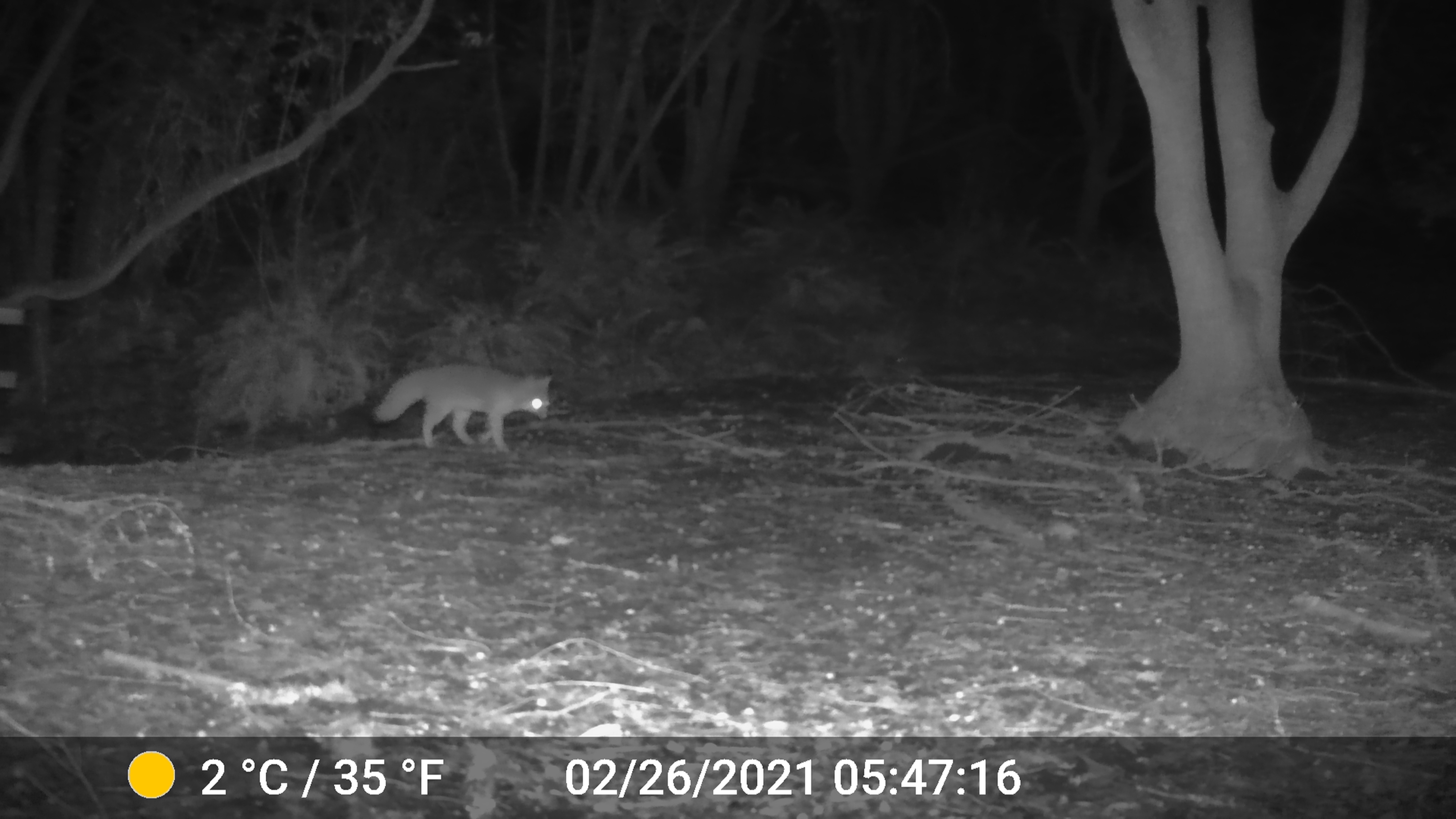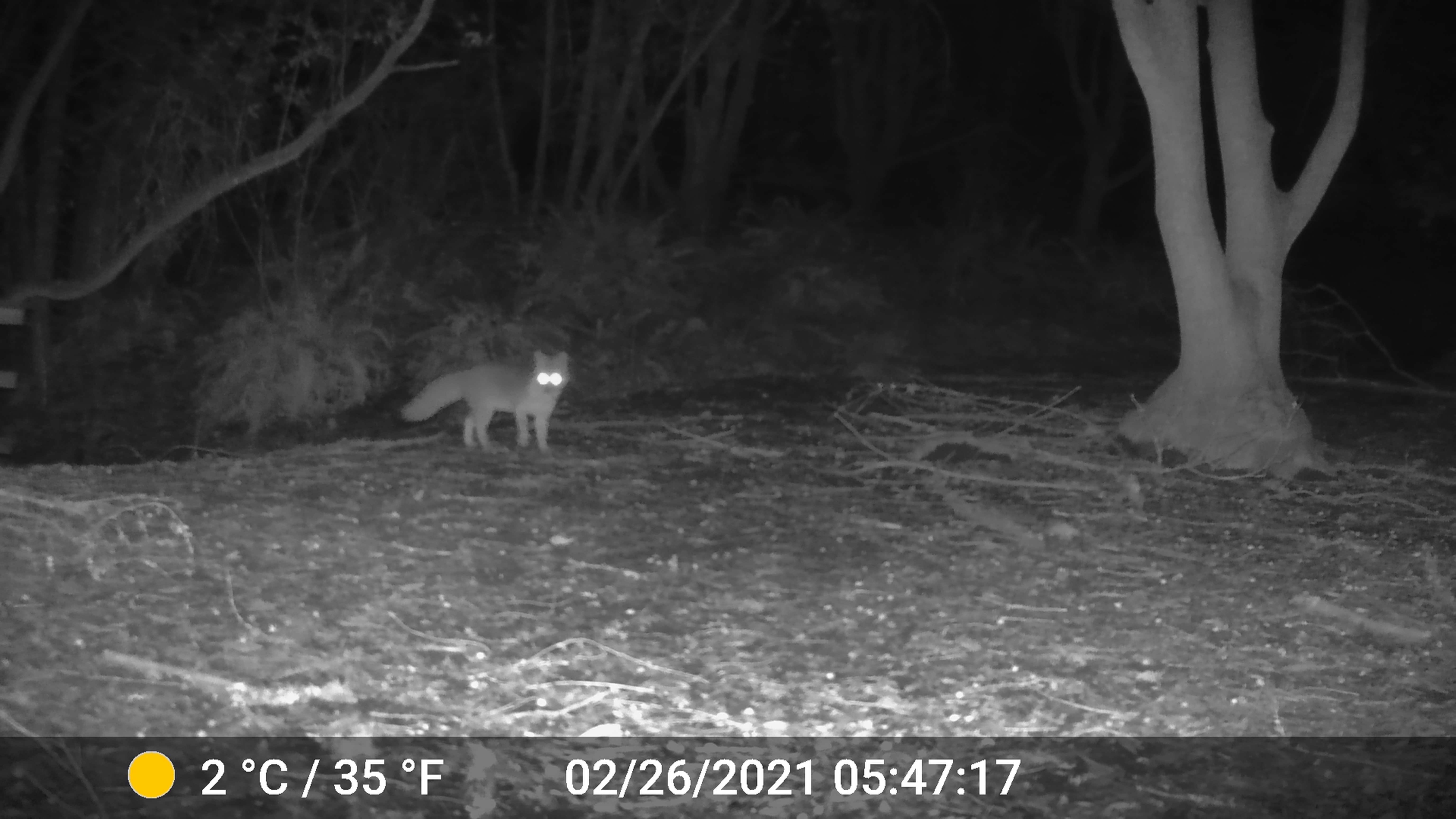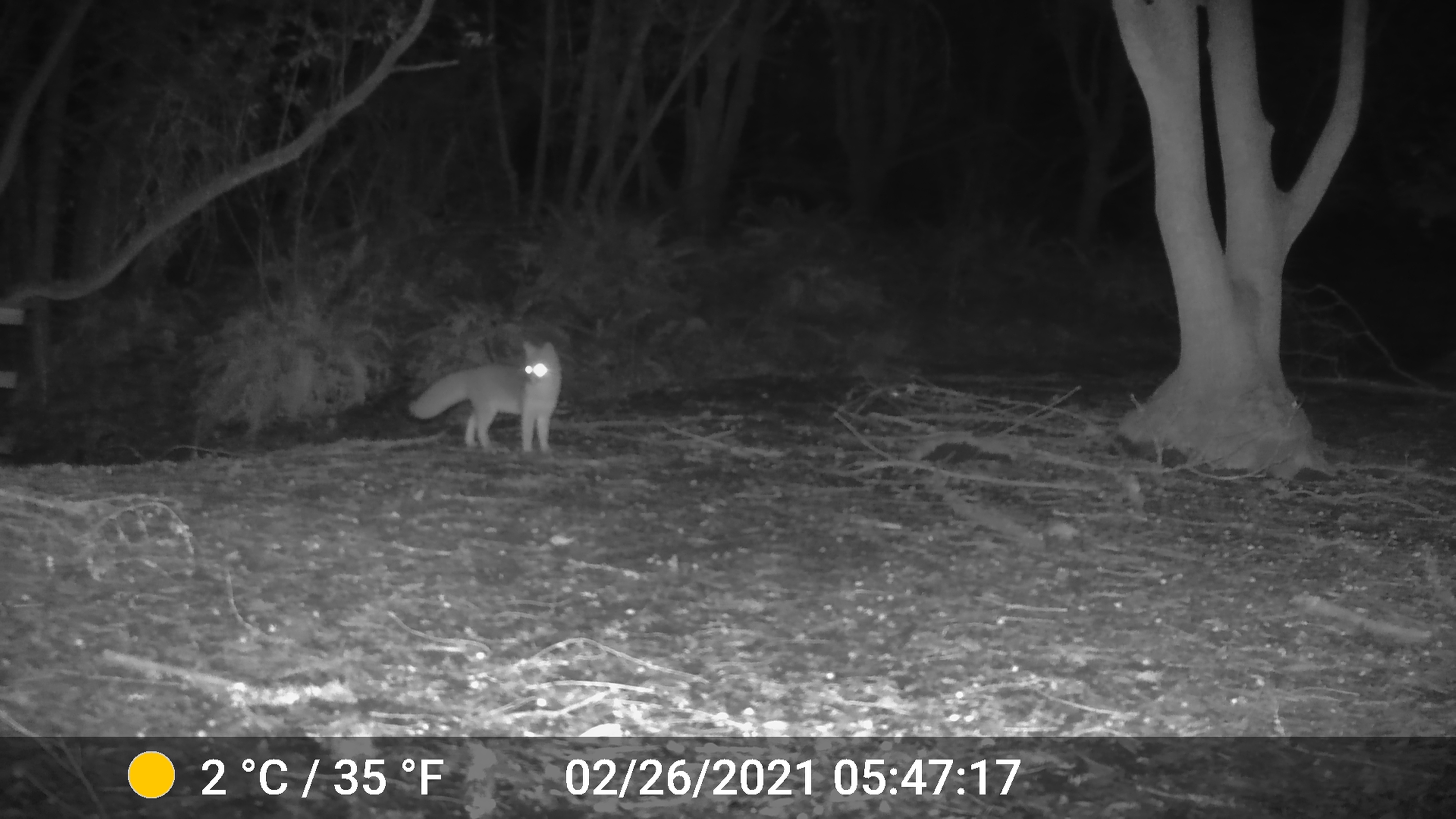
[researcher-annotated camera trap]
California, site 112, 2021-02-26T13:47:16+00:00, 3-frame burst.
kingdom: Animalia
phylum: Chordata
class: Mammalia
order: Carnivora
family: Canidae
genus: Urocyon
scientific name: Urocyon cinereoargenteus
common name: gray fox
Gray fox (Urocyon cinereoargenteus).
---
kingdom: Animalia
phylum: Chordata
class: Mammalia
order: Carnivora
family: Canidae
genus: Canis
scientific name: Canis latrans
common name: coyote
Coyote (Canis latrans).